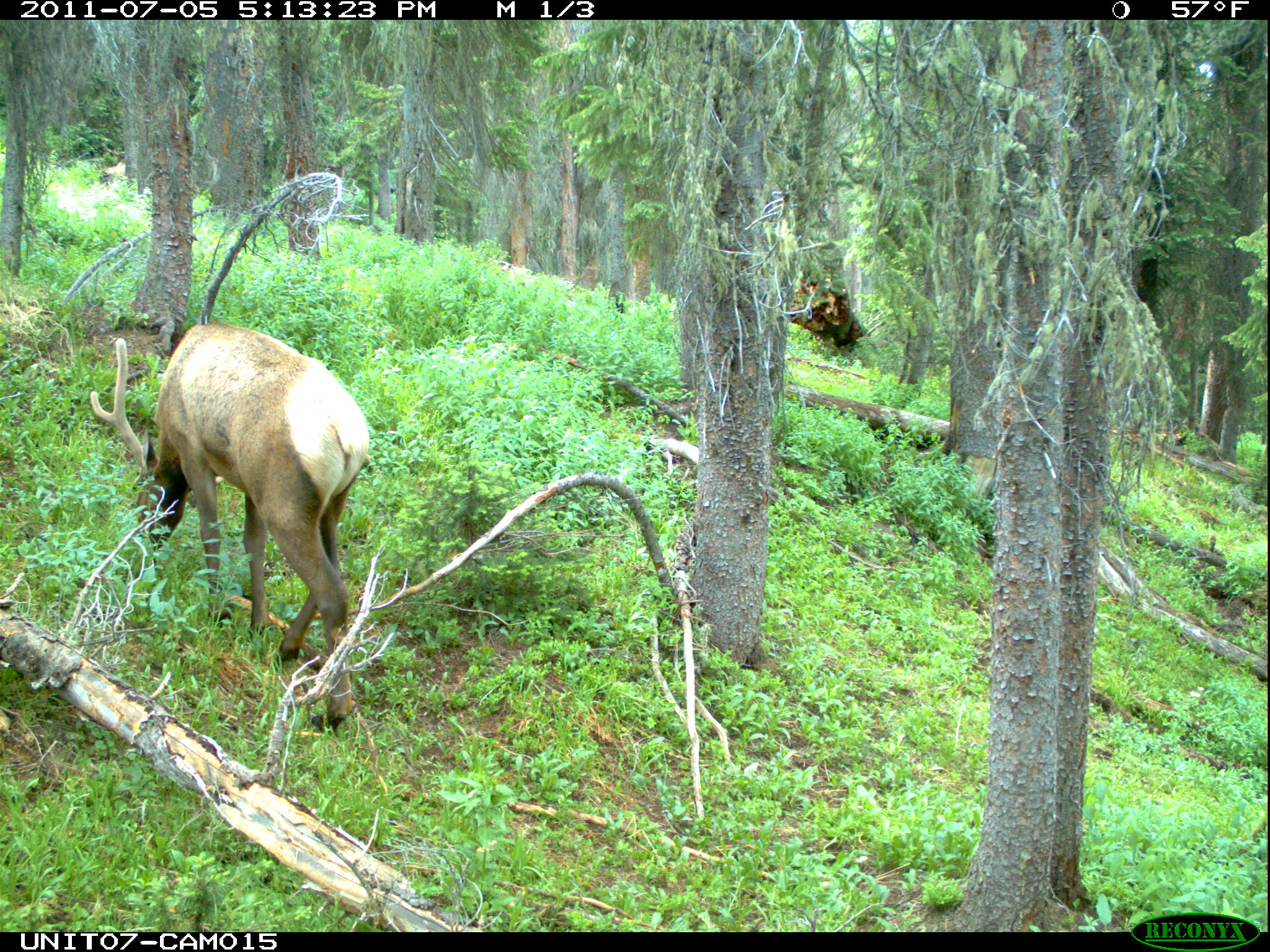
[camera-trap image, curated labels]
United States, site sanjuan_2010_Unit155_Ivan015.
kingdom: Animalia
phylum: Chordata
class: Mammalia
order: Artiodactyla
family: Cervidae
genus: Cervus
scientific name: Cervus elaphus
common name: red deer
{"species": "Cervus elaphus (red deer)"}